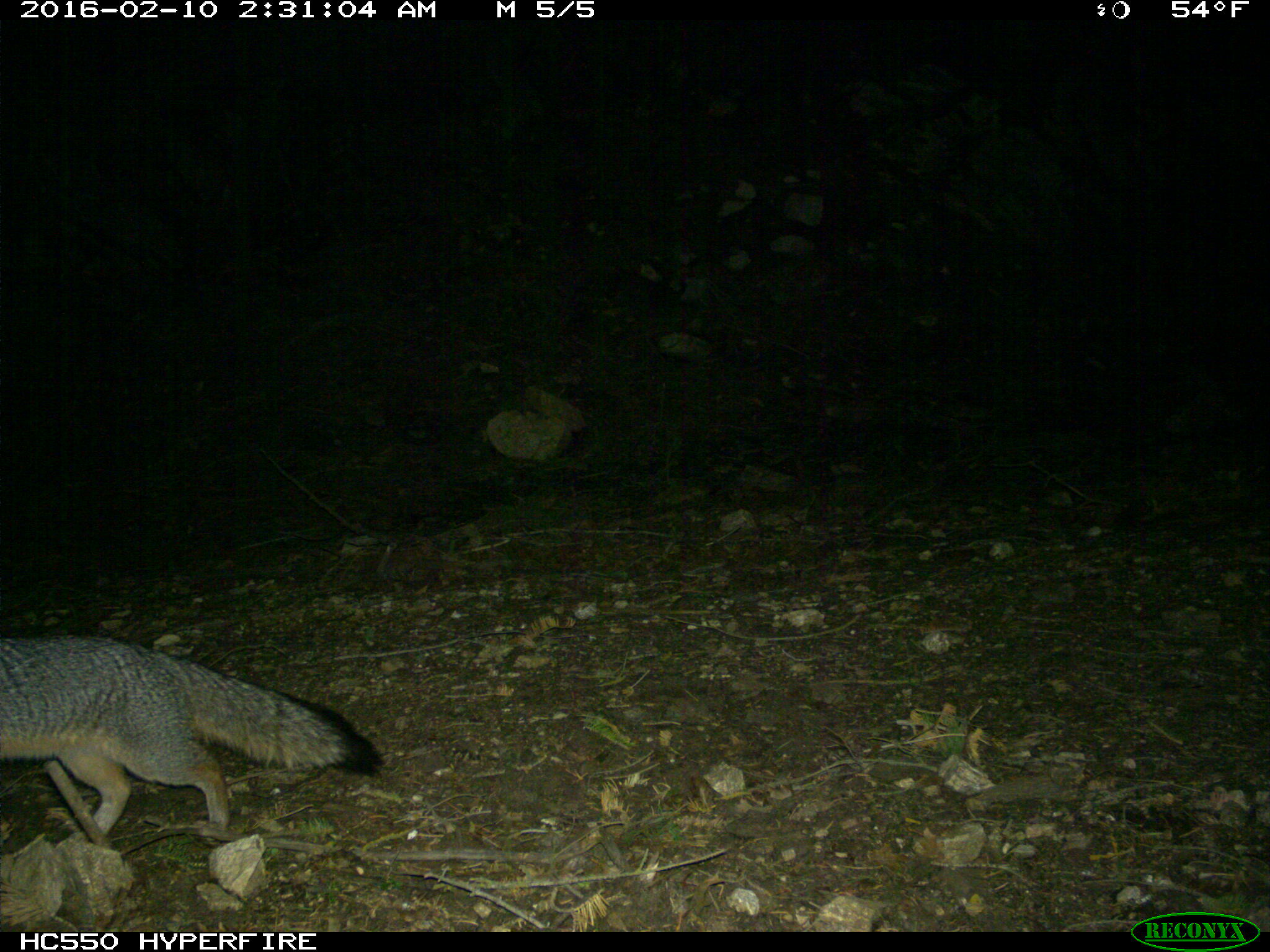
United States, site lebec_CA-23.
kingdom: Animalia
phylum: Chordata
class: Mammalia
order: Carnivora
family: Canidae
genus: Urocyon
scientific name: Urocyon cinereoargenteus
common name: gray fox